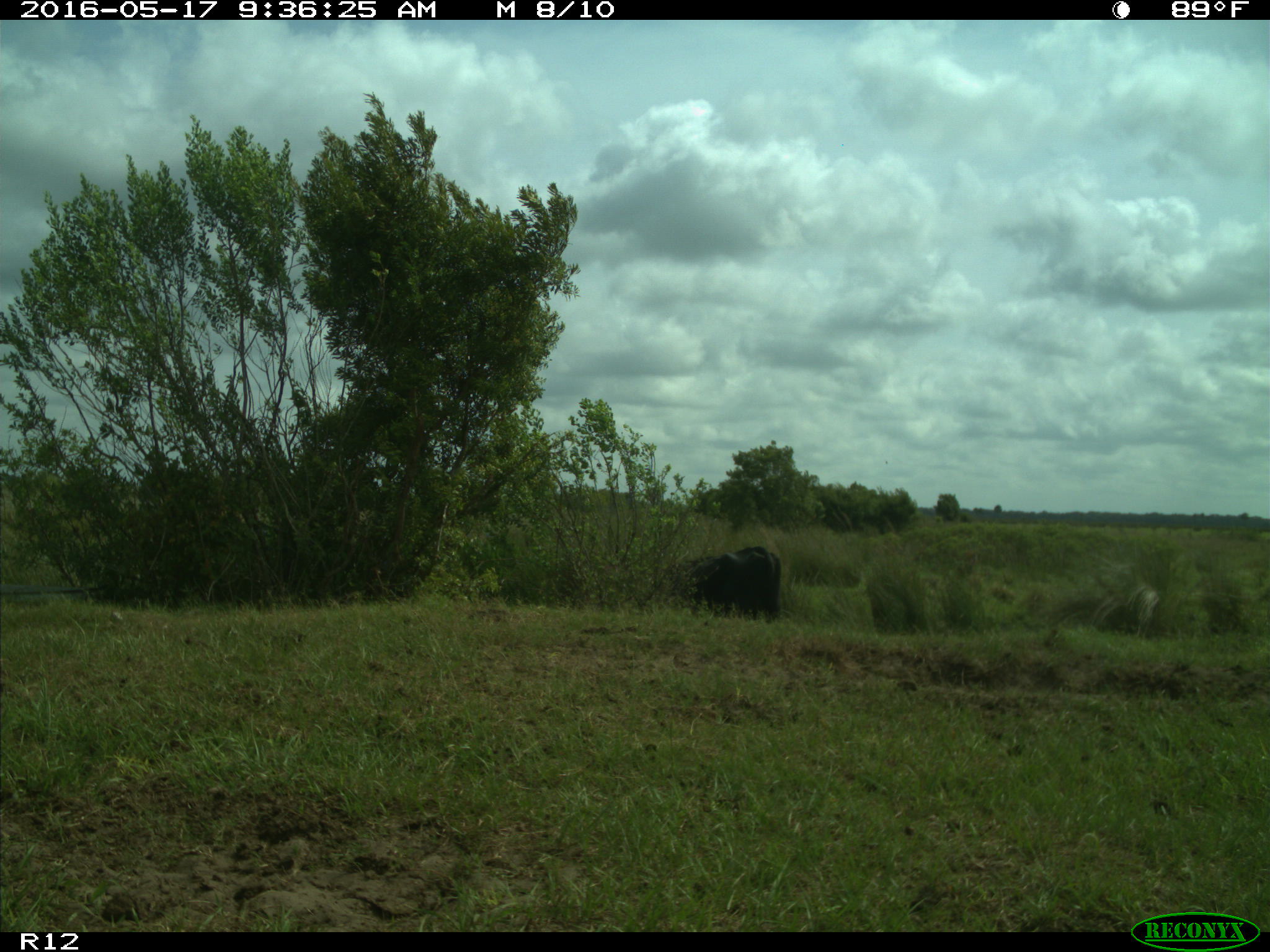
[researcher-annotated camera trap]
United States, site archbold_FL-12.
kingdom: Animalia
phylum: Chordata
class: Mammalia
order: Artiodactyla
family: Bovidae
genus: Bos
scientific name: Bos taurus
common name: domestic cow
Bos taurus (domestic cow).